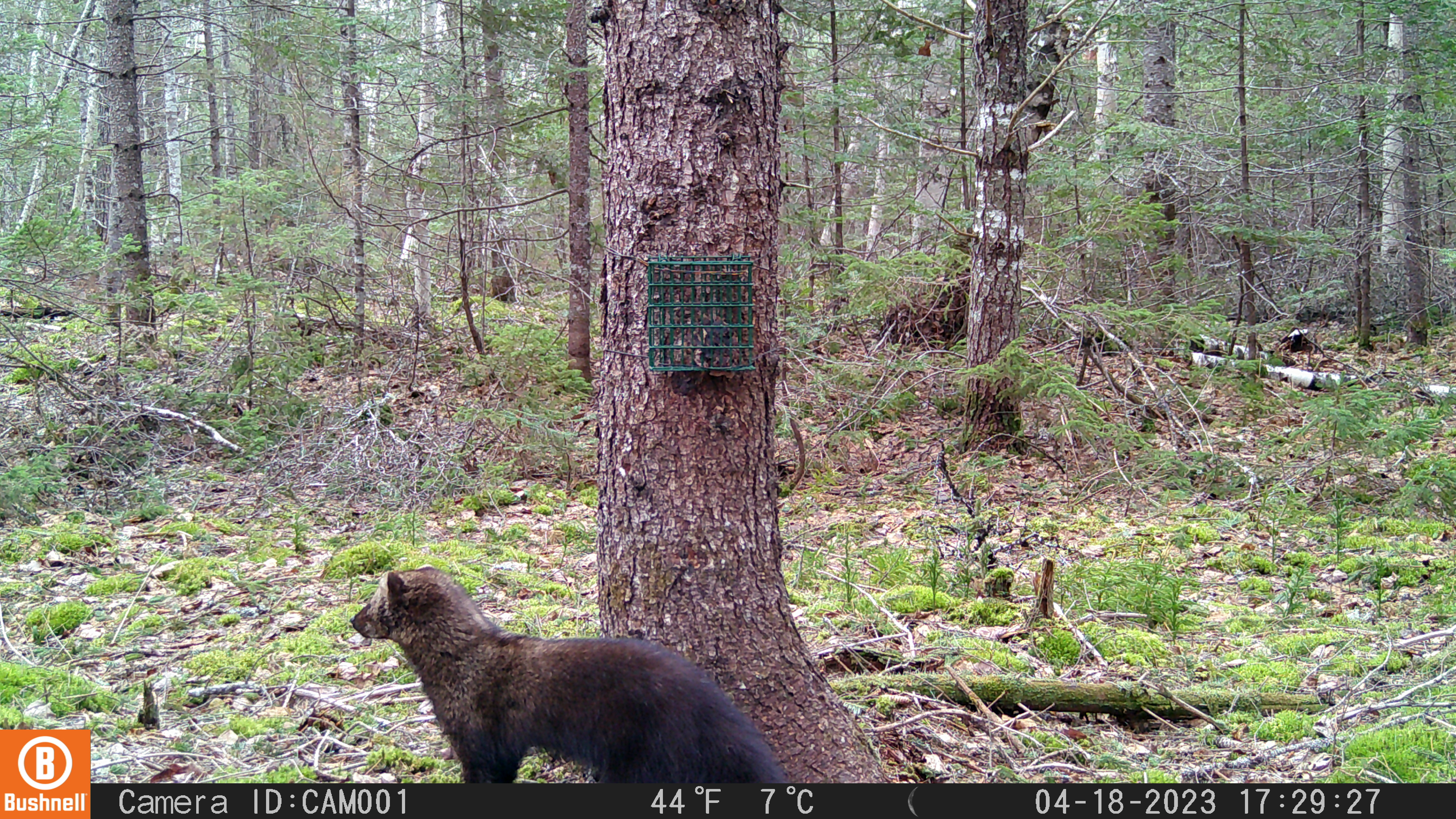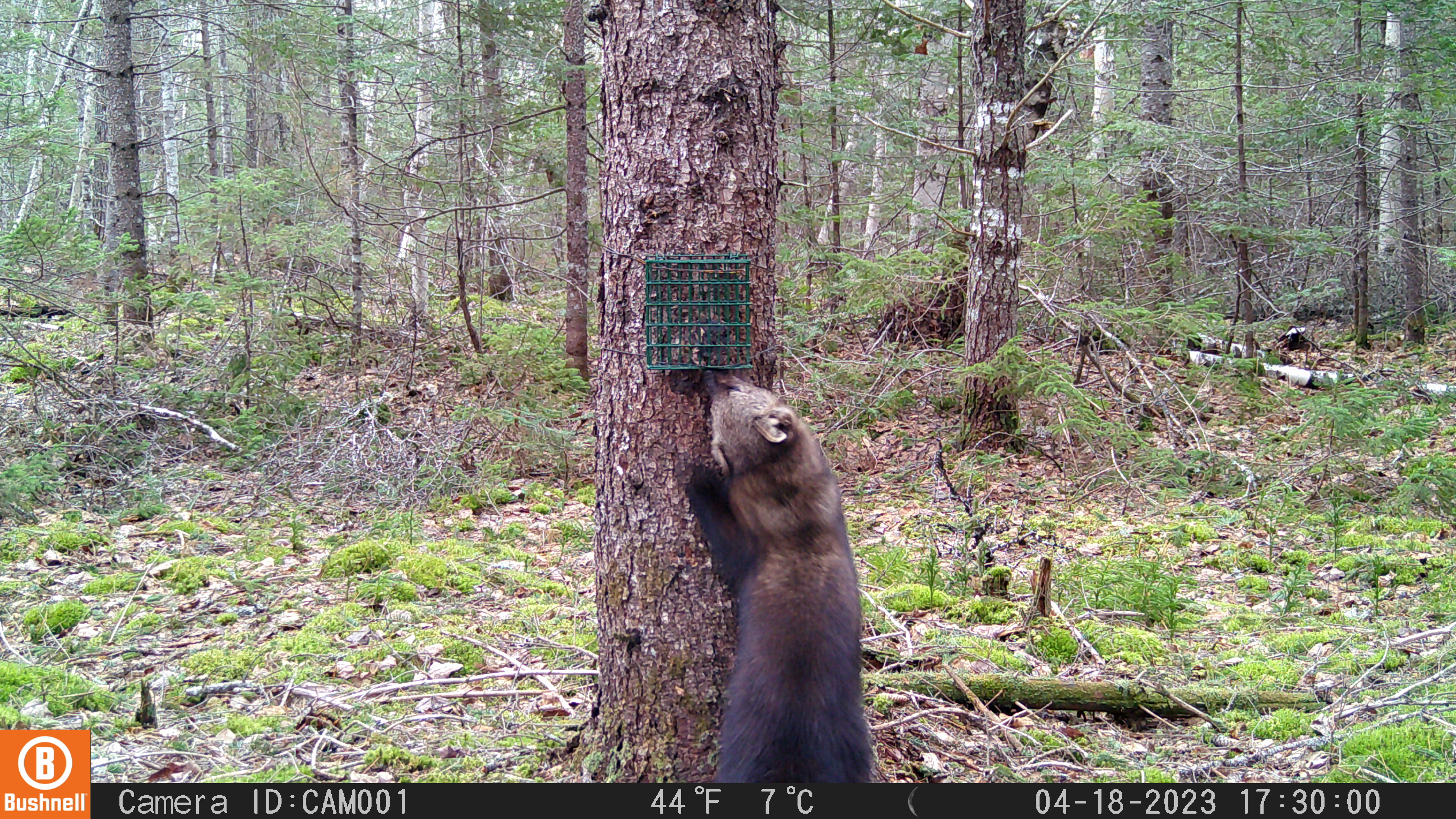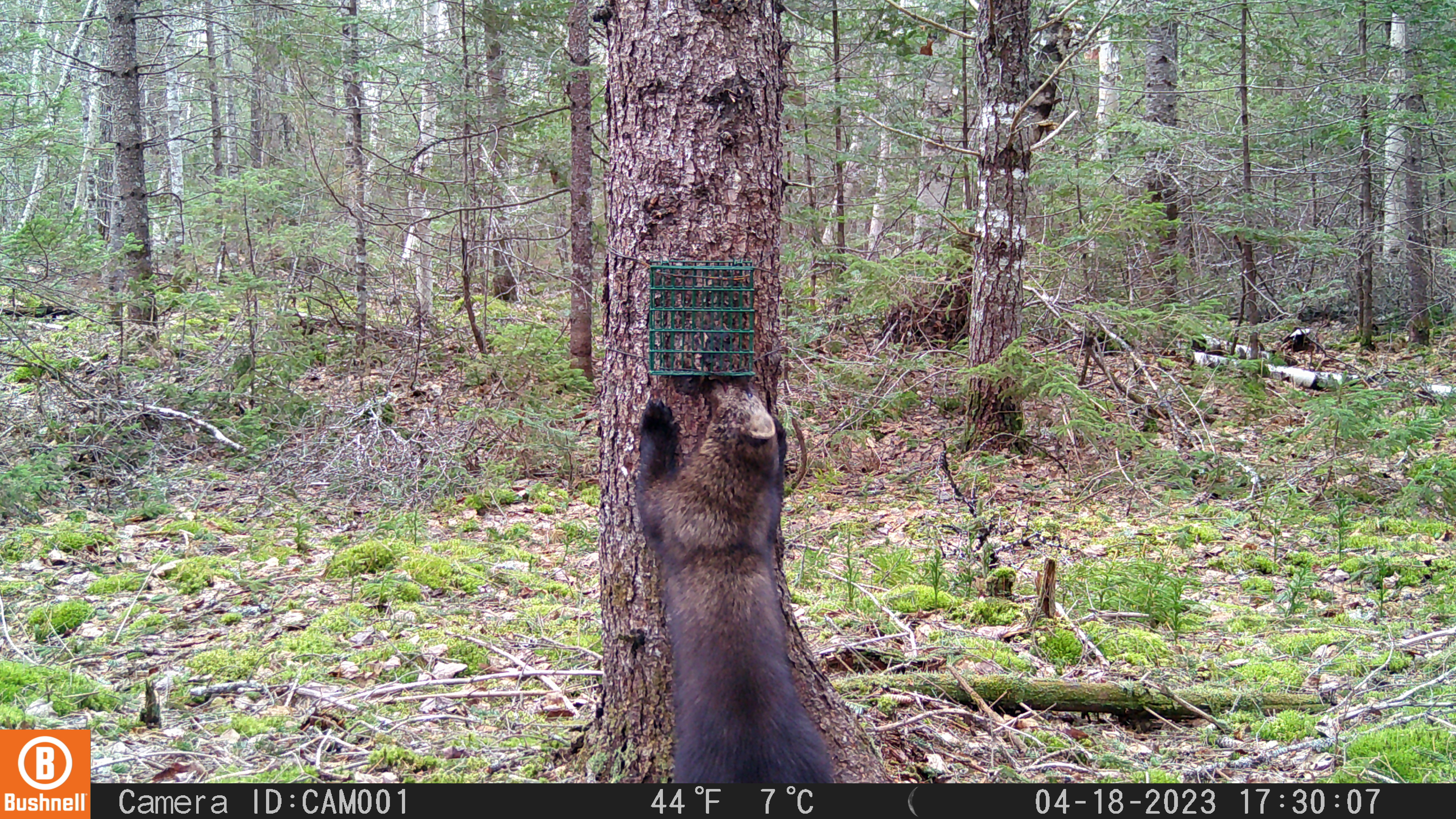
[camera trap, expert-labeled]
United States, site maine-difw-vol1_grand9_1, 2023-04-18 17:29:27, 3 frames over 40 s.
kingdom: Animalia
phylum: Chordata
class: Mammalia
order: Carnivora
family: Mustelidae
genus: Pekania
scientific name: Pekania pennanti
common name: fisher